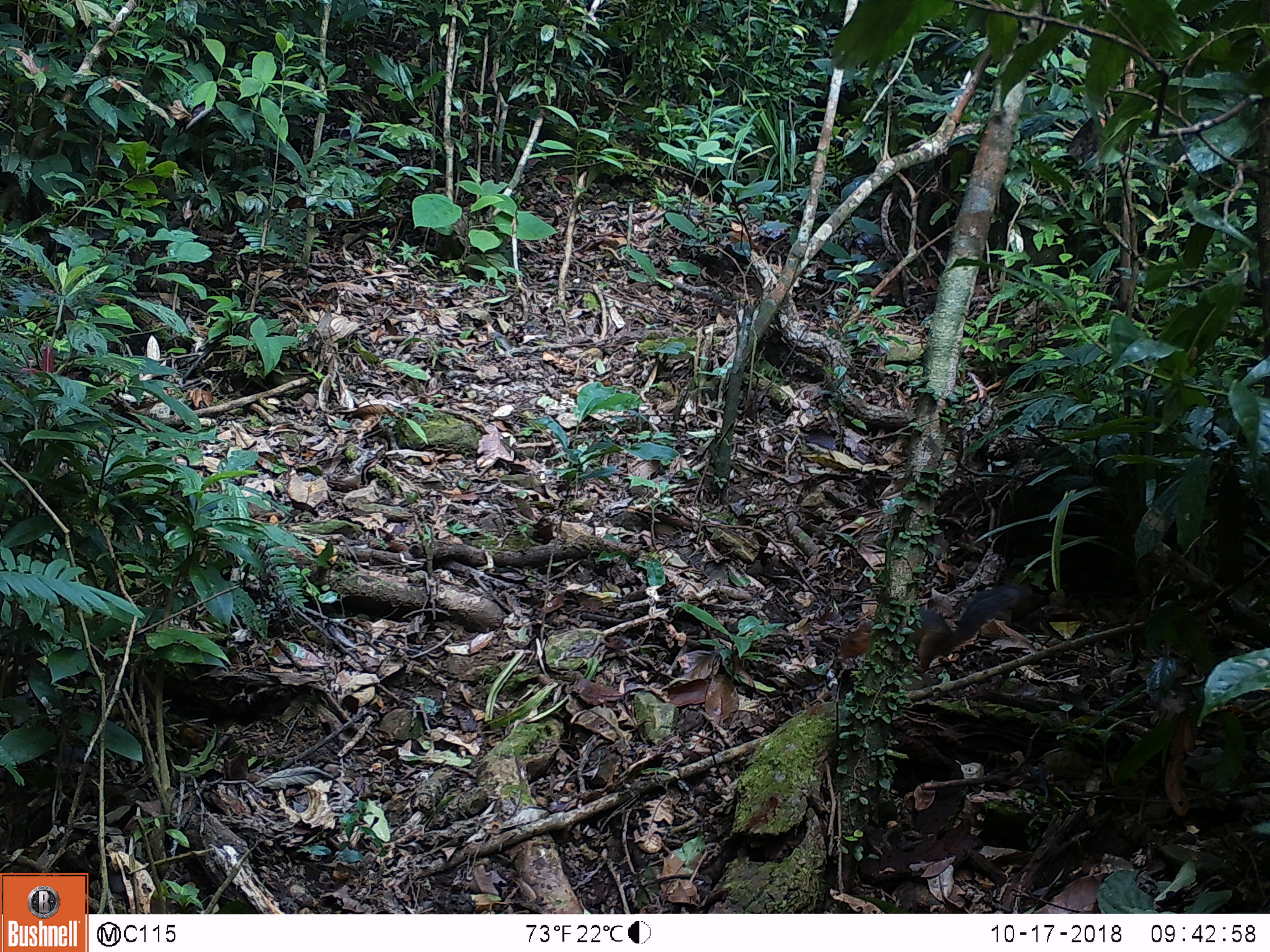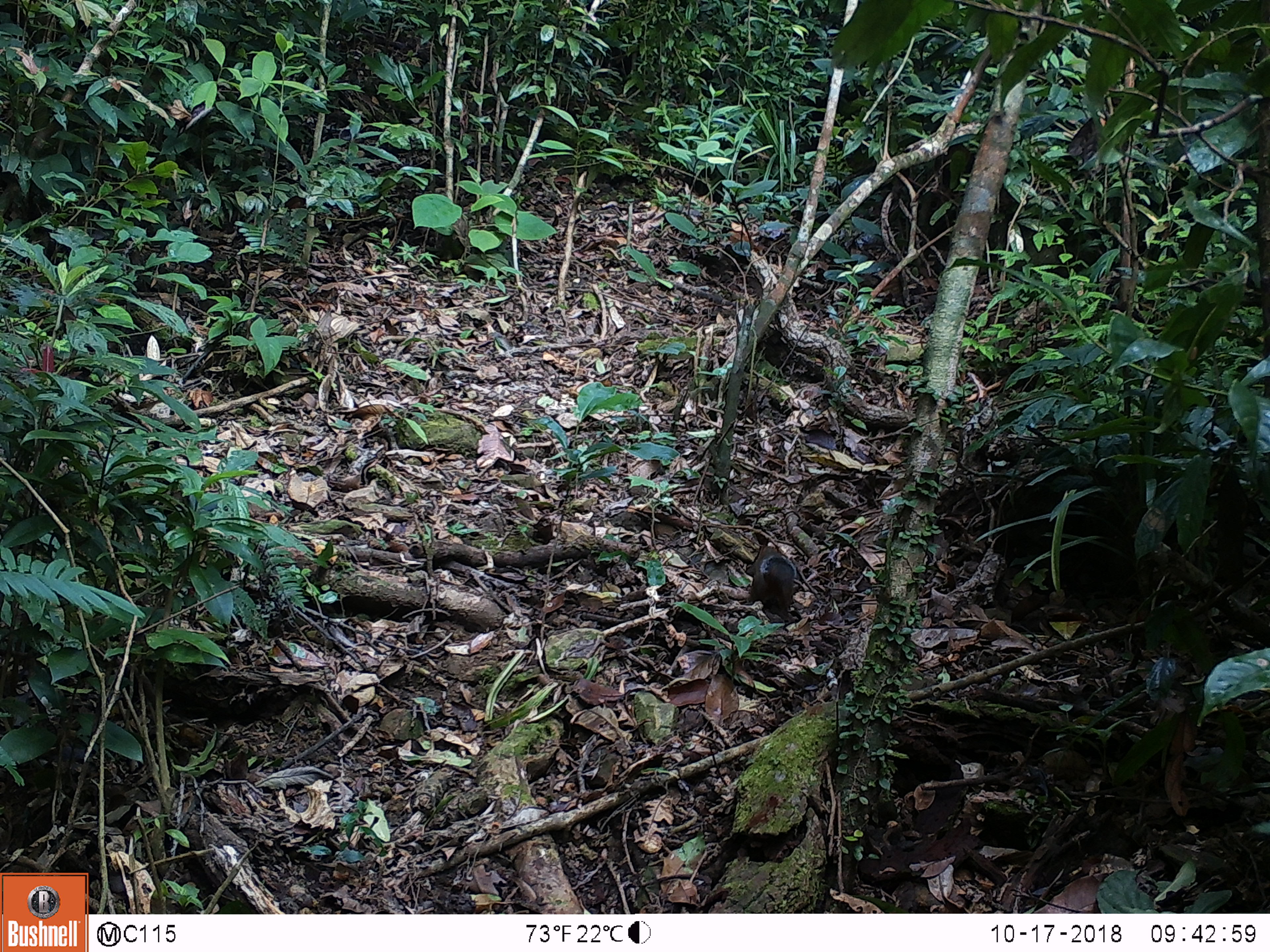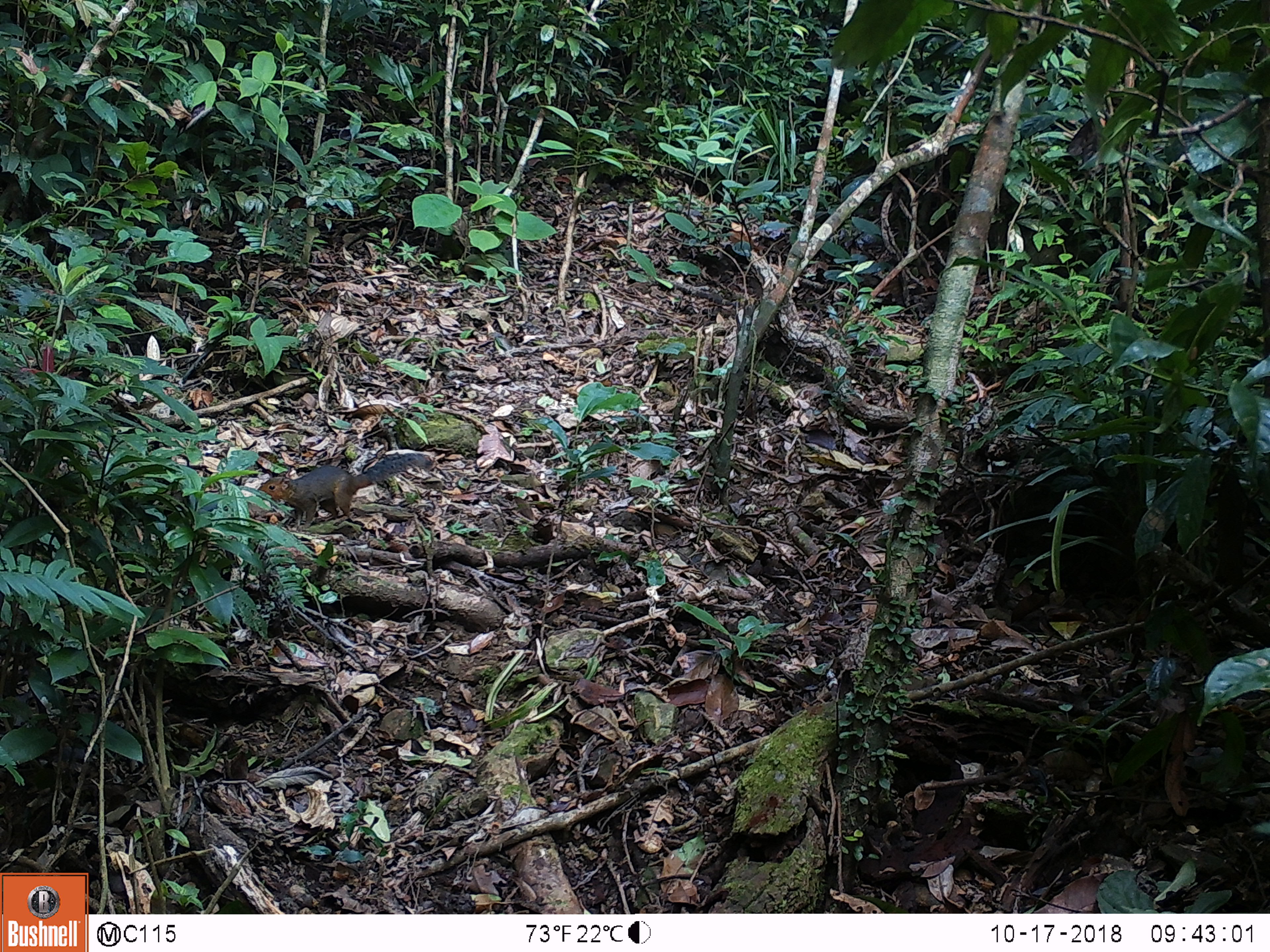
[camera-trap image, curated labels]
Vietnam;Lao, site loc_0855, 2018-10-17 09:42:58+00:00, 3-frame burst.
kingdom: Animalia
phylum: Chordata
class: Mammalia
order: Rodentia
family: Sciuridae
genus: Dremomys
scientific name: Dremomys rufigenis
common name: red-cheeked squirrel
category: red cheeked squirrel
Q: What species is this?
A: Red cheeked squirrel (red-cheeked squirrel) (Dremomys rufigenis).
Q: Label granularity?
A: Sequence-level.